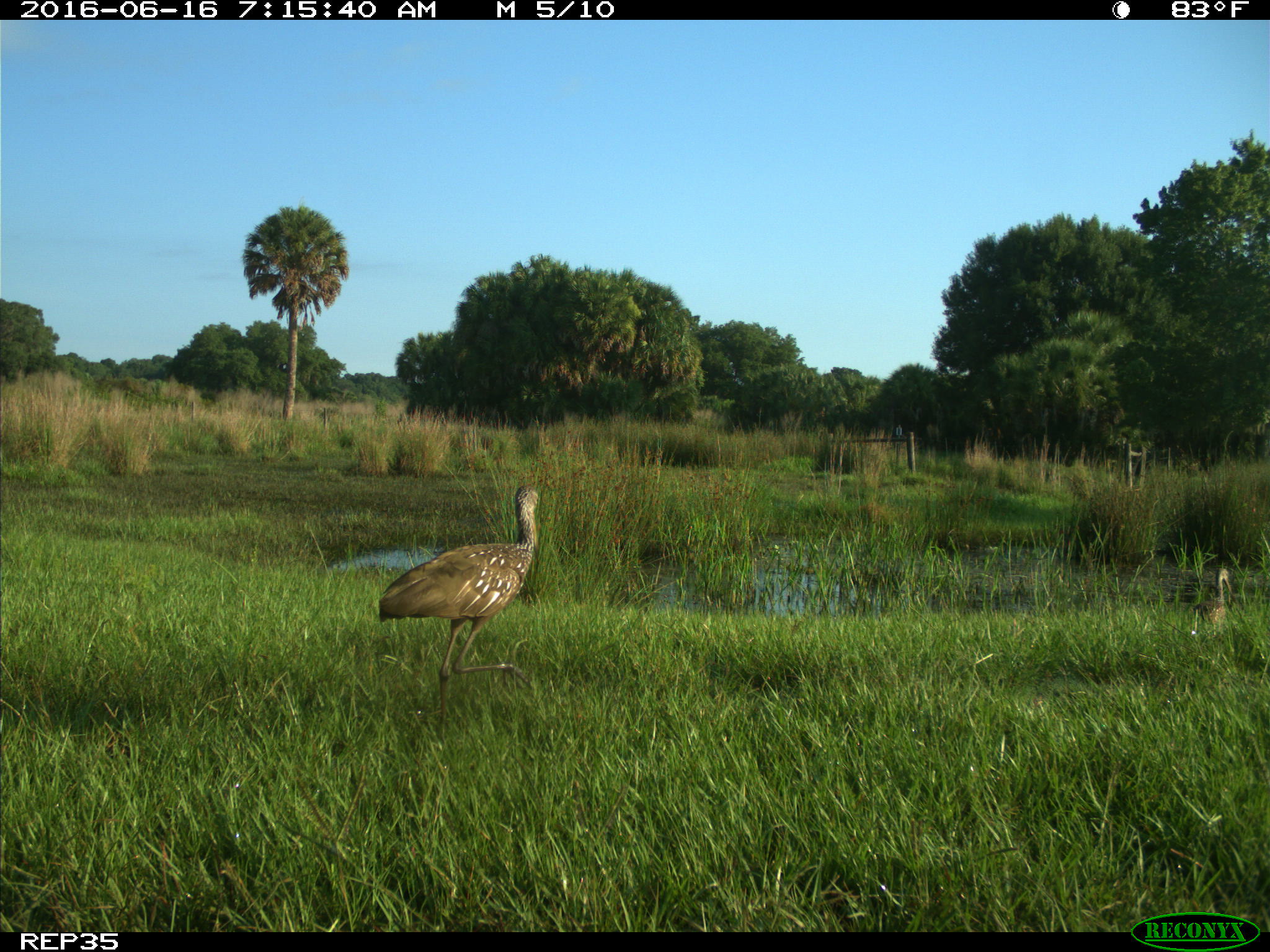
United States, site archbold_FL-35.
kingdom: Animalia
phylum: Chordata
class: Aves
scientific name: Aves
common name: birds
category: unidentified bird